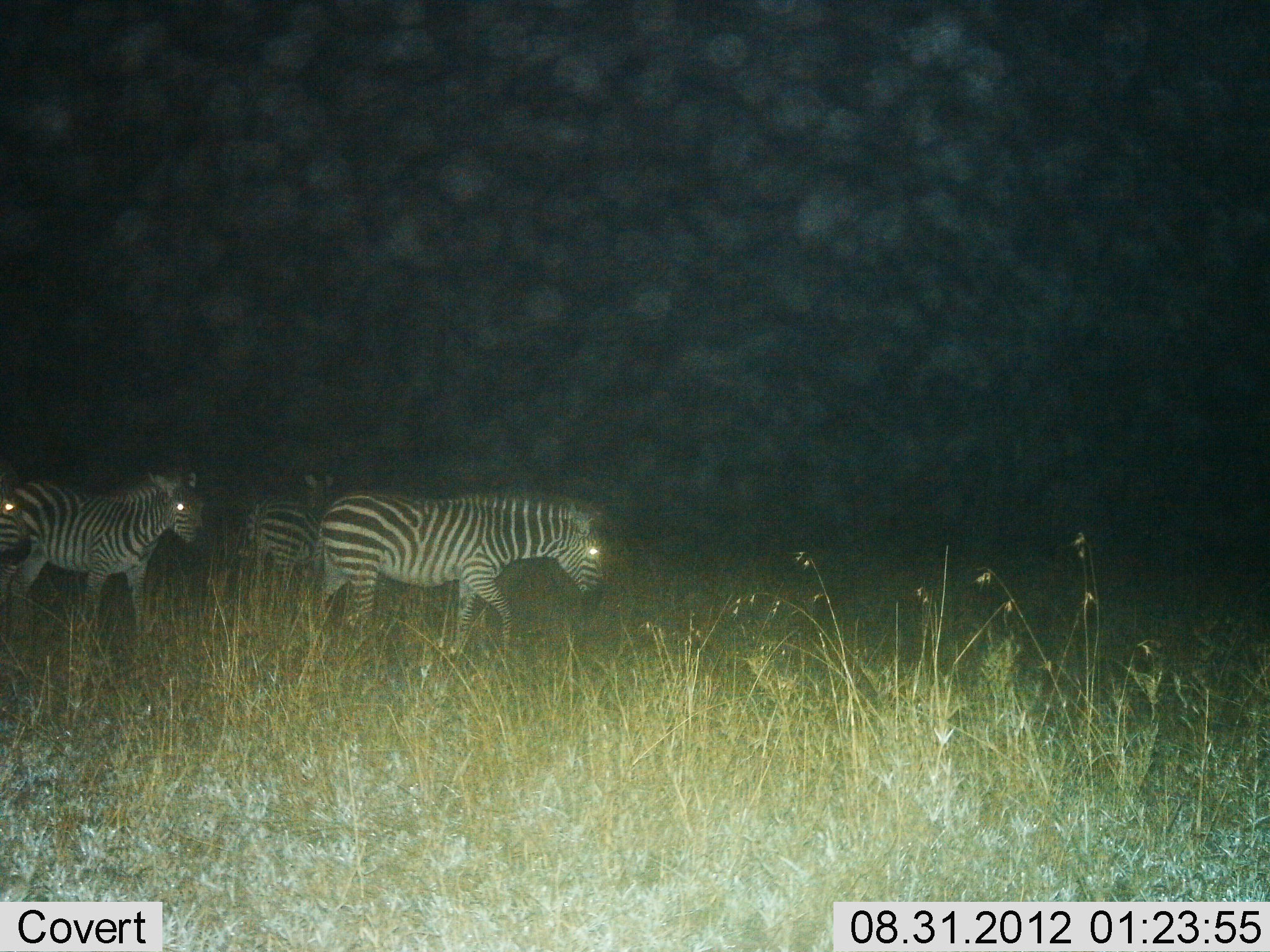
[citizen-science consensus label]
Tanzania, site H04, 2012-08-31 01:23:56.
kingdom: Animalia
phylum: Chordata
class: Mammalia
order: Perissodactyla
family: Equidae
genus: Equus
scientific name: Equus quagga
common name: plains zebra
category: zebra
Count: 4.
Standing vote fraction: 30%.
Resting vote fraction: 0%.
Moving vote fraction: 100%.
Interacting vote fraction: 0%.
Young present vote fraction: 0%.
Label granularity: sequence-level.